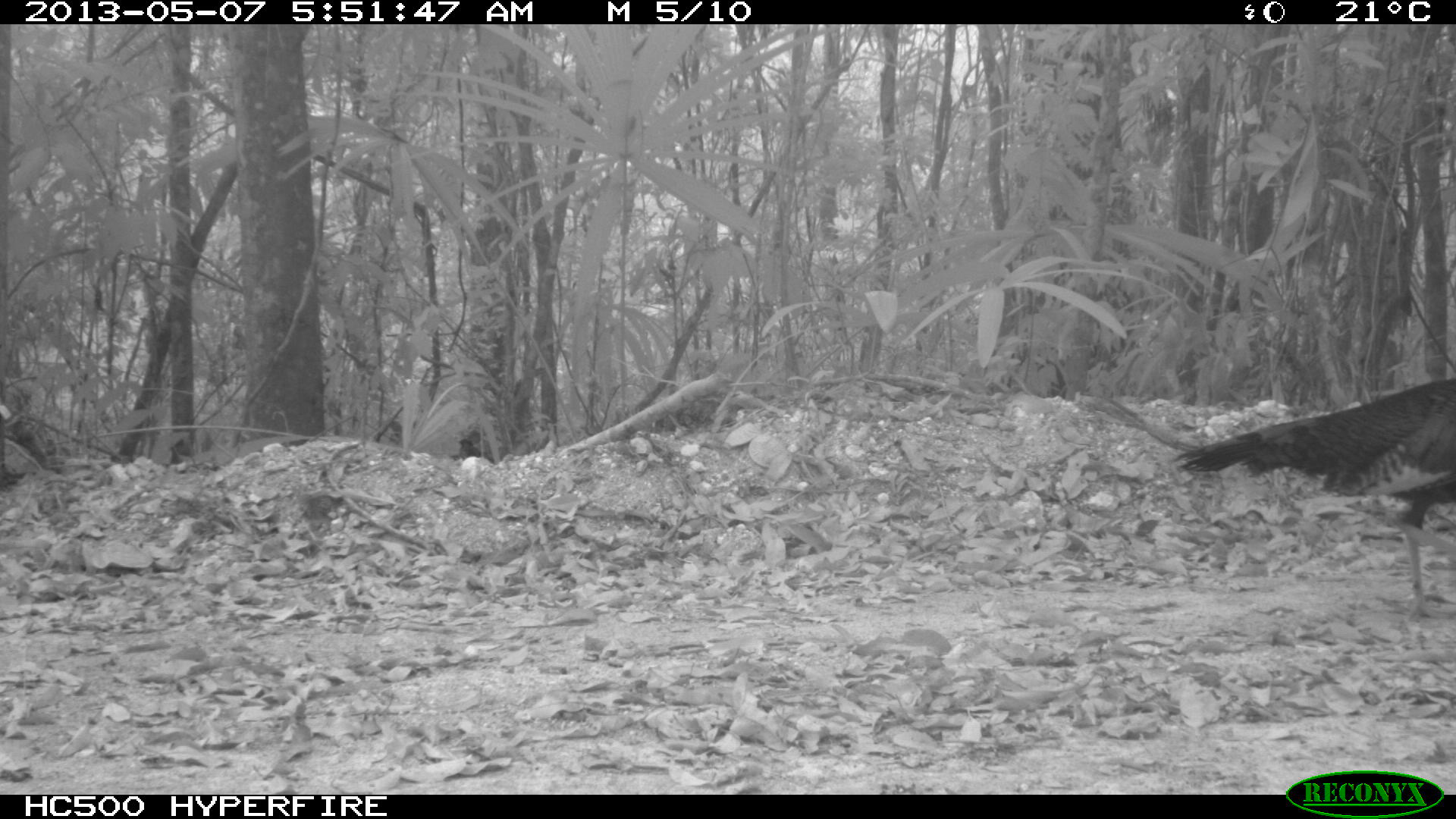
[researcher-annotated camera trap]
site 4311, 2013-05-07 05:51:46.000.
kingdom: Animalia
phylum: Chordata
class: Aves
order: Galliformes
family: Phasianidae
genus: Meleagris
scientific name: Meleagris ocellata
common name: ocellated turkey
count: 1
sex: male